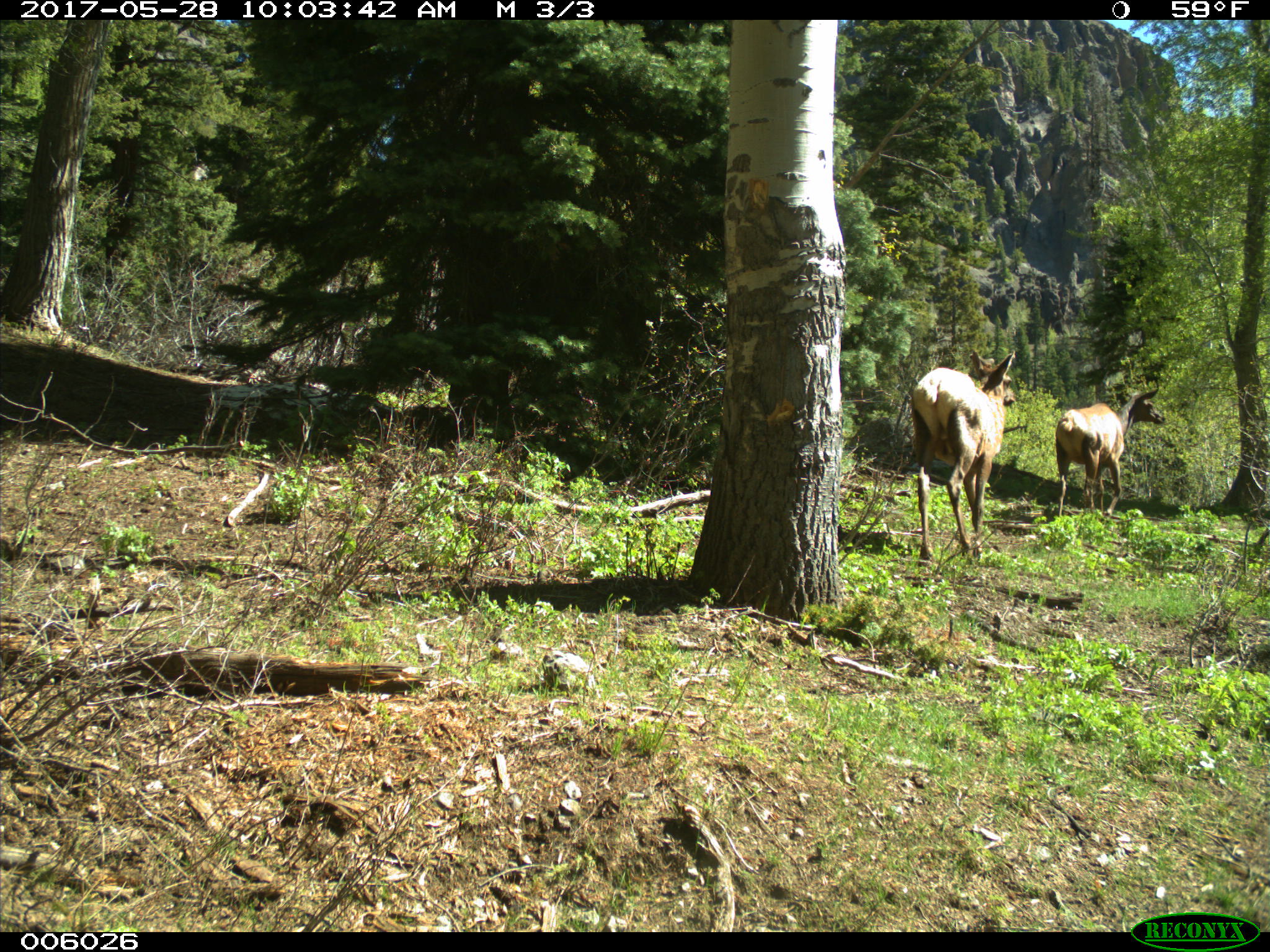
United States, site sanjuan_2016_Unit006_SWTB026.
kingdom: Animalia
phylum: Chordata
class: Mammalia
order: Artiodactyla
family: Cervidae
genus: Cervus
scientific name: Cervus elaphus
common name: red deer